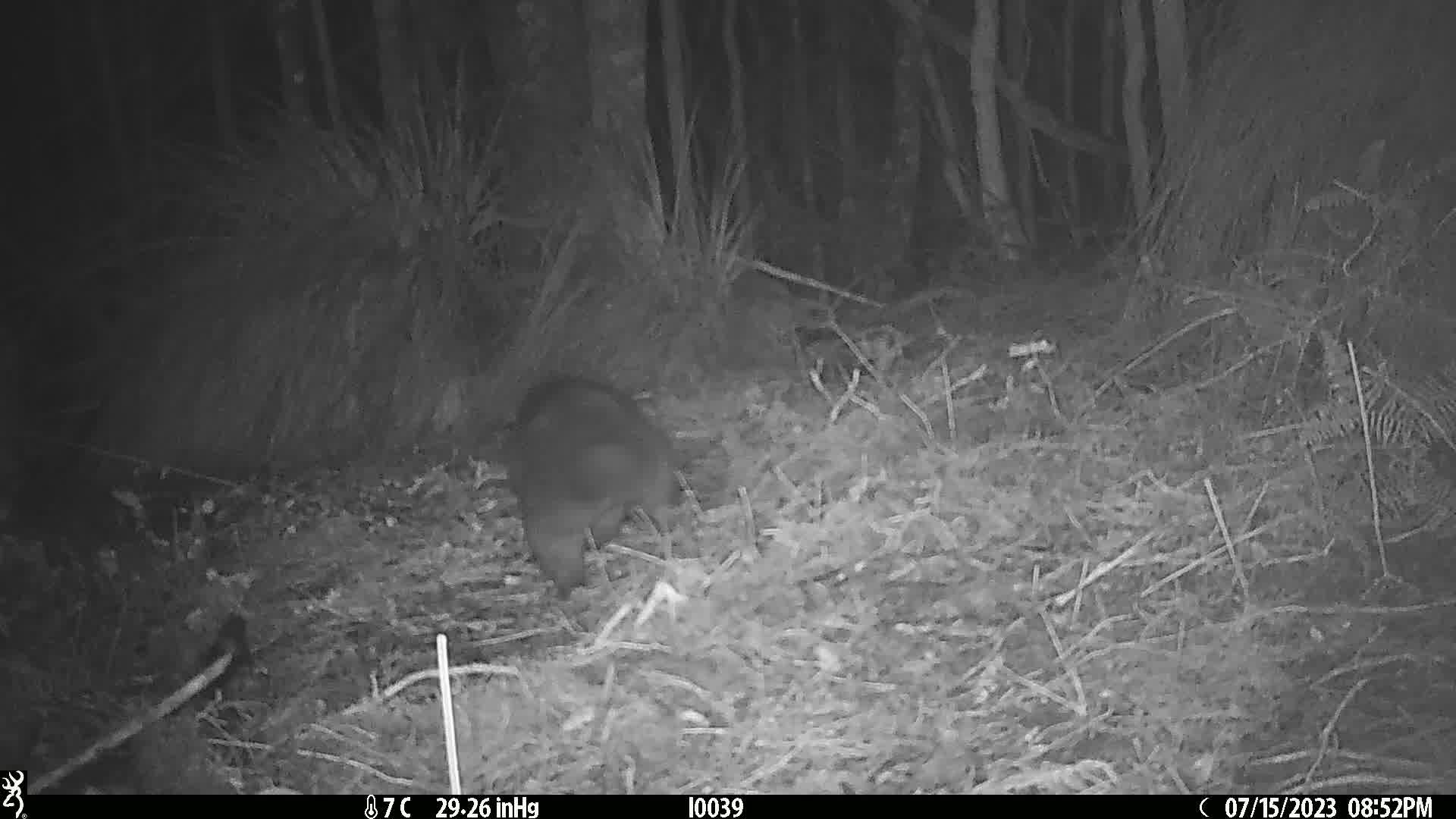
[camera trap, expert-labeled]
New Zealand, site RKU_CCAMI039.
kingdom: Animalia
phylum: Chordata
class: Mammalia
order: Diprotodontia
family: Phalangeridae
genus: Trichosurus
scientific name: Trichosurus vulpecula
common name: common brushtail possum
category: possum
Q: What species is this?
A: Possum (common brushtail possum) (Trichosurus vulpecula).